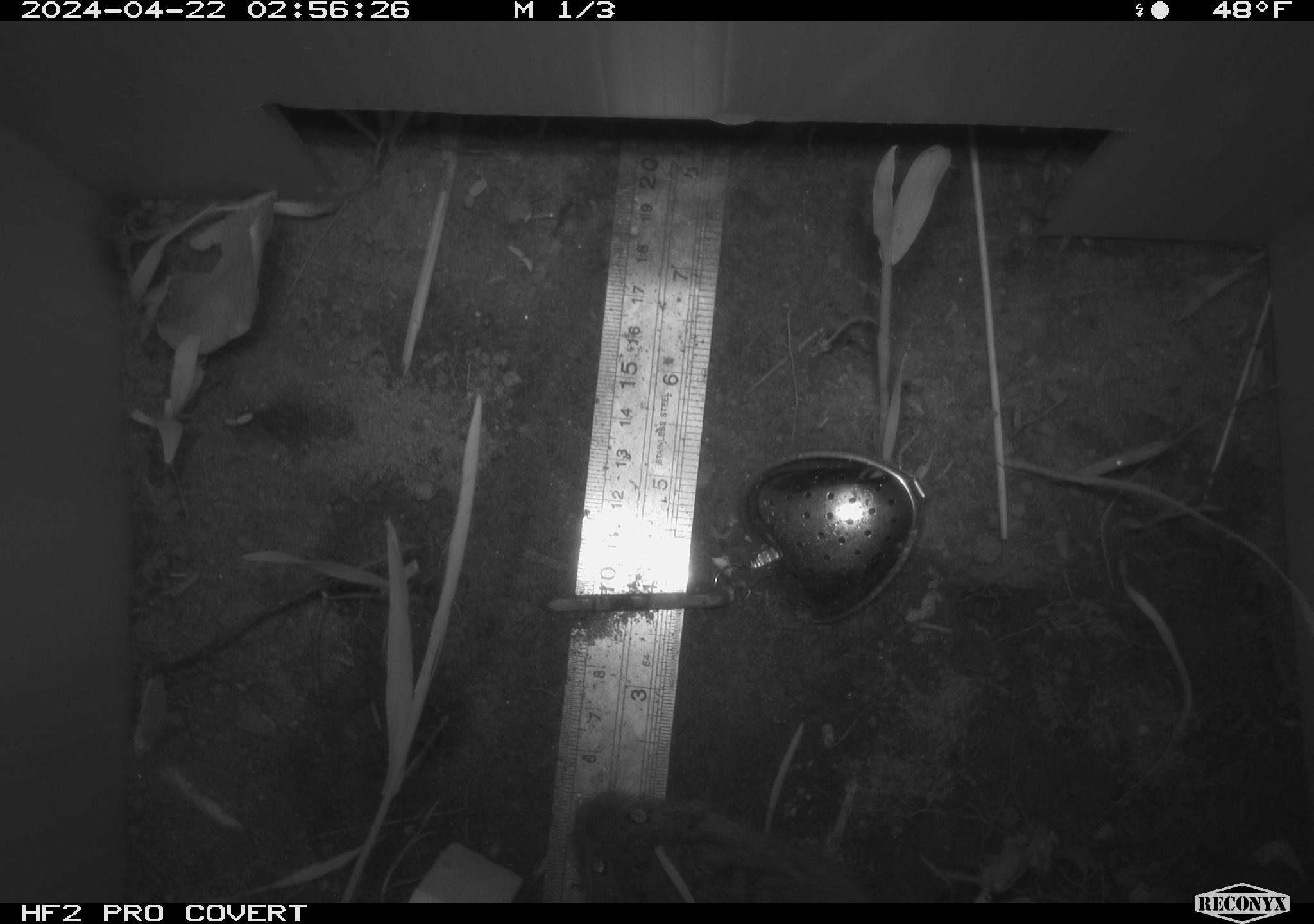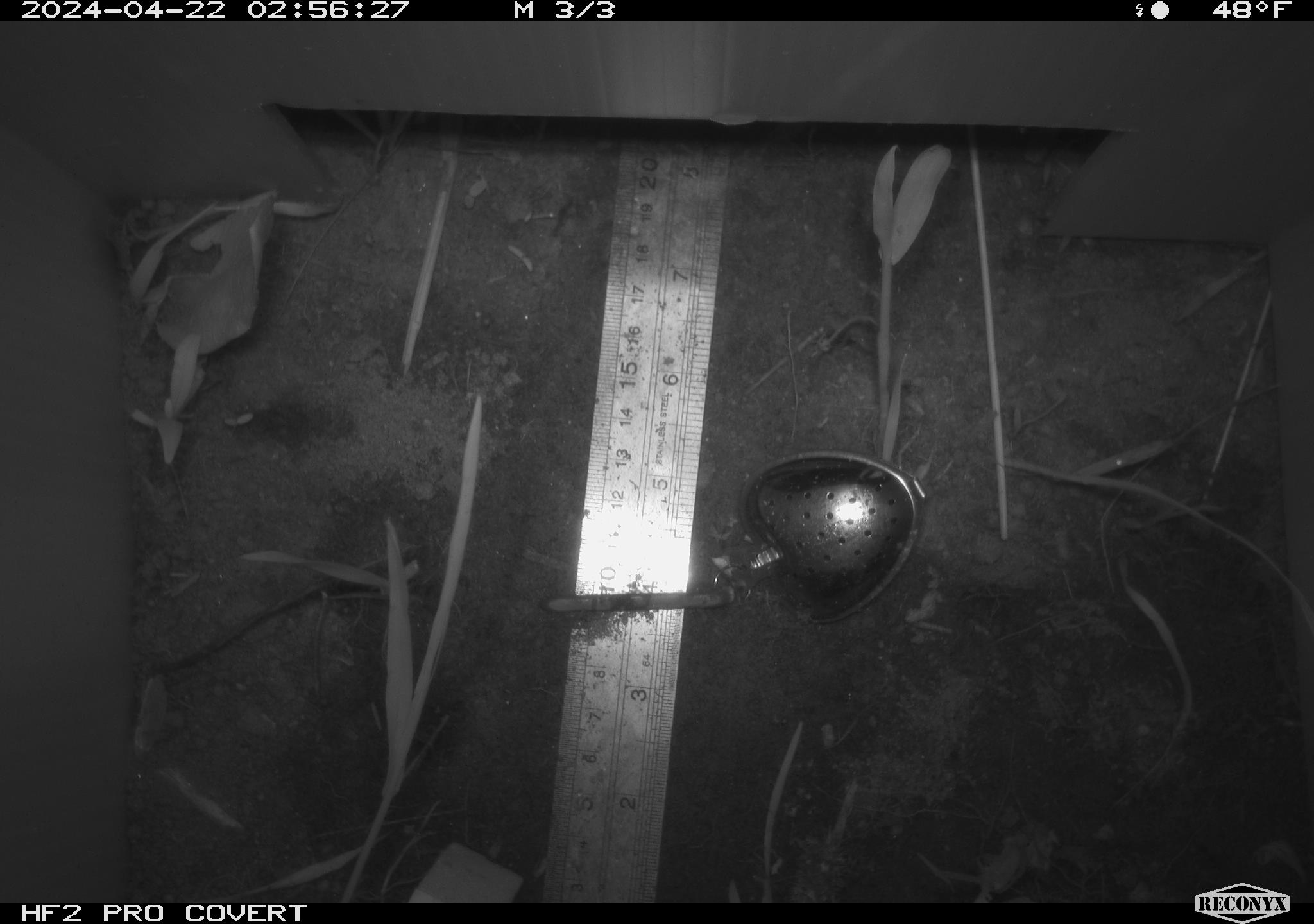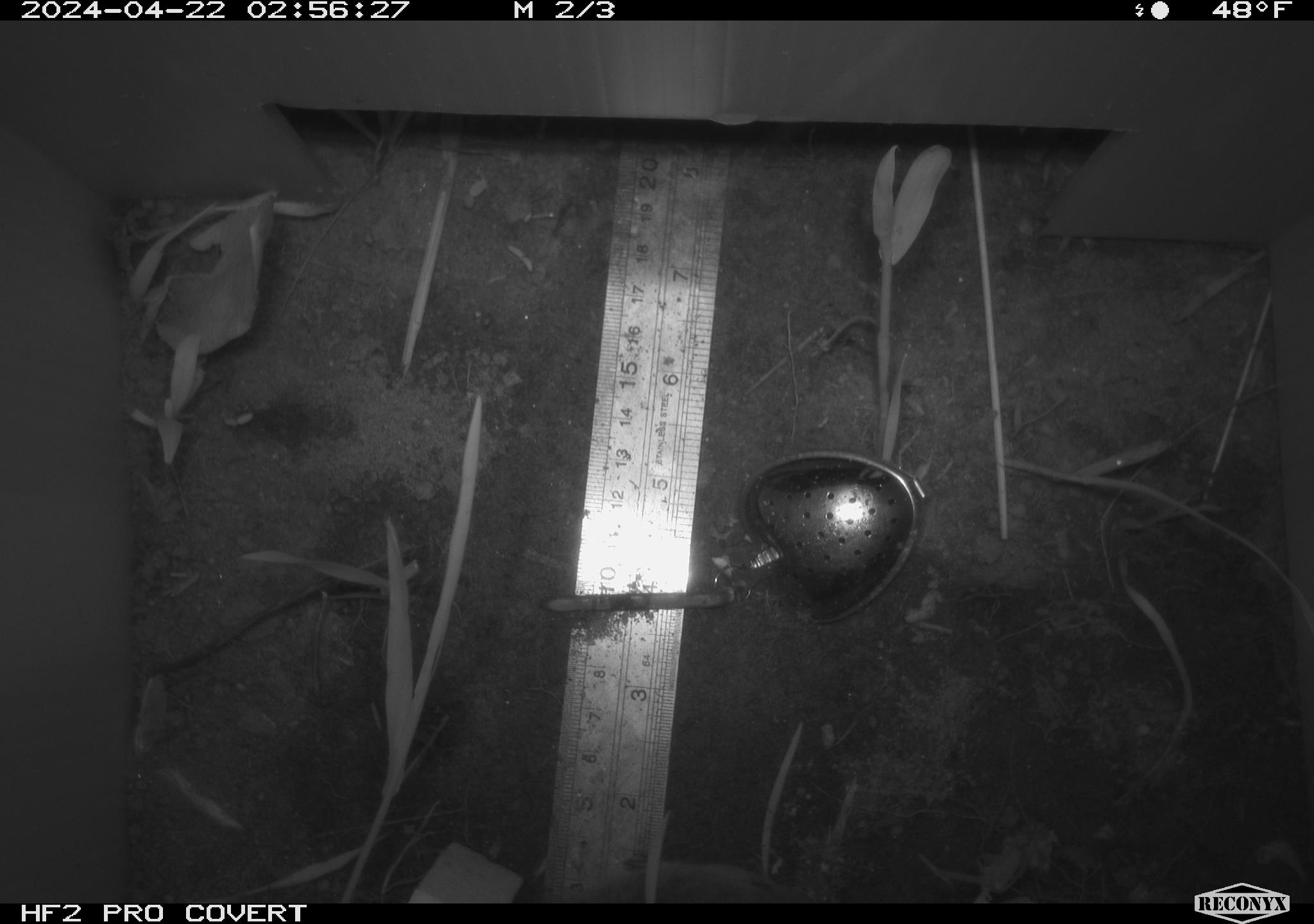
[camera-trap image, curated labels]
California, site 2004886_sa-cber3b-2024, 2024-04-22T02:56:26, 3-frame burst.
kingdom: Animalia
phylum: Chordata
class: Mammalia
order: Rodentia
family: Cricetidae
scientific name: Arvicolinae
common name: voles, lemmings, and muskrats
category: arvicolinae subfamily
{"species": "arvicolinae subfamily (voles, lemmings, and muskrats) (Arvicolinae)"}